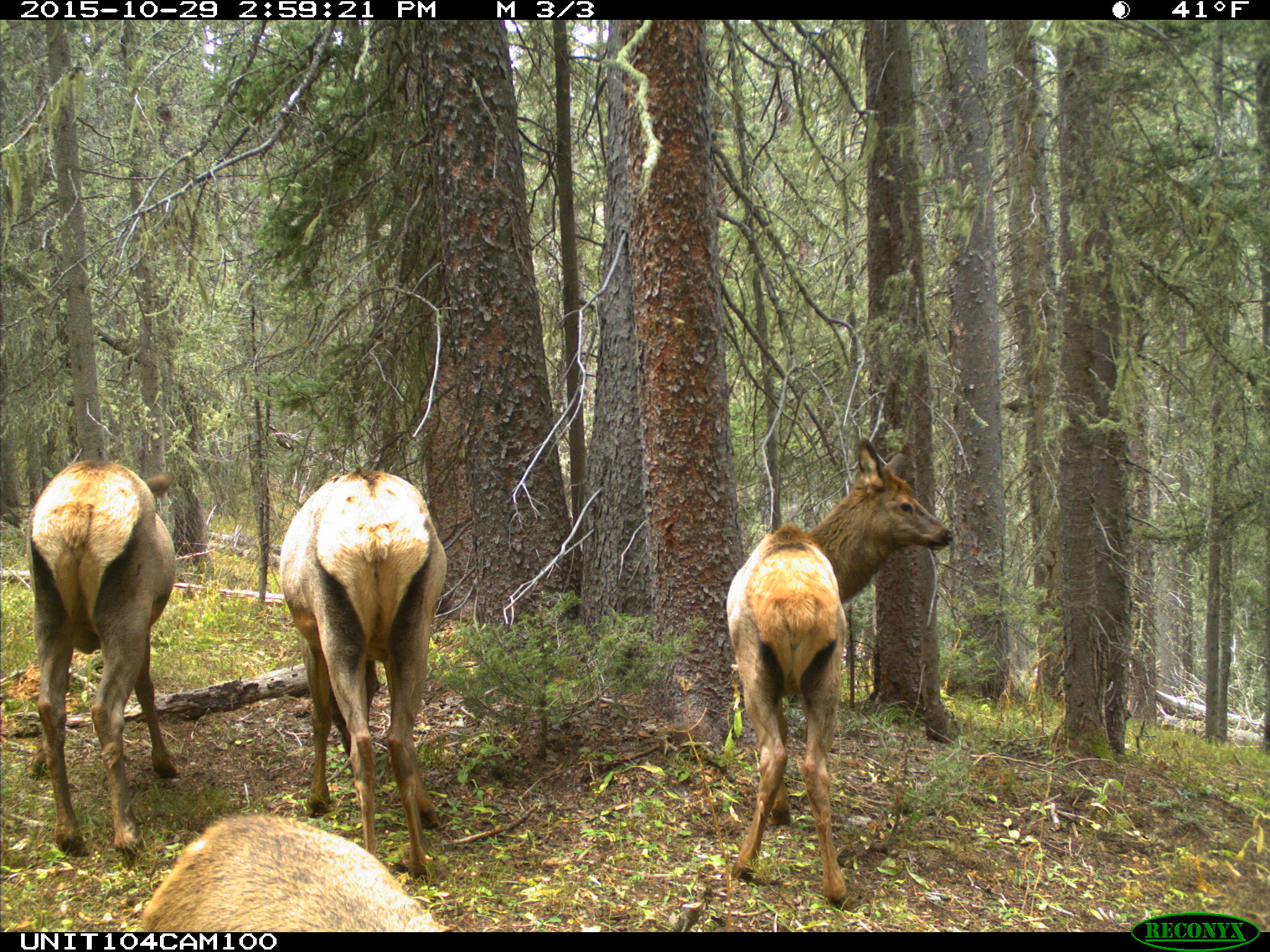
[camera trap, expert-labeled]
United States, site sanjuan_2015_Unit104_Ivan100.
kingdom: Animalia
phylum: Chordata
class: Mammalia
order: Artiodactyla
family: Cervidae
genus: Cervus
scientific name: Cervus elaphus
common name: red deer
Cervus elaphus (red deer).